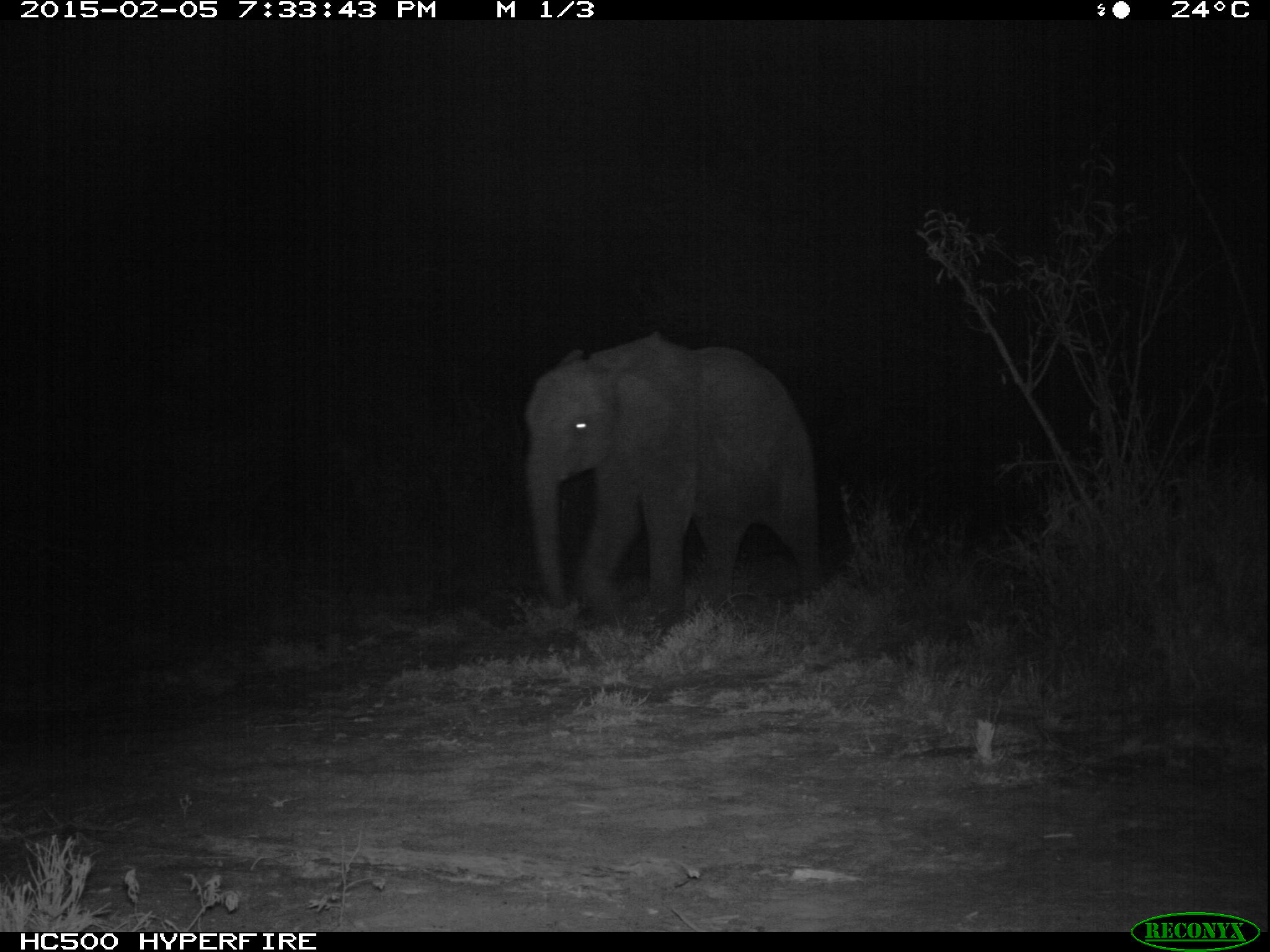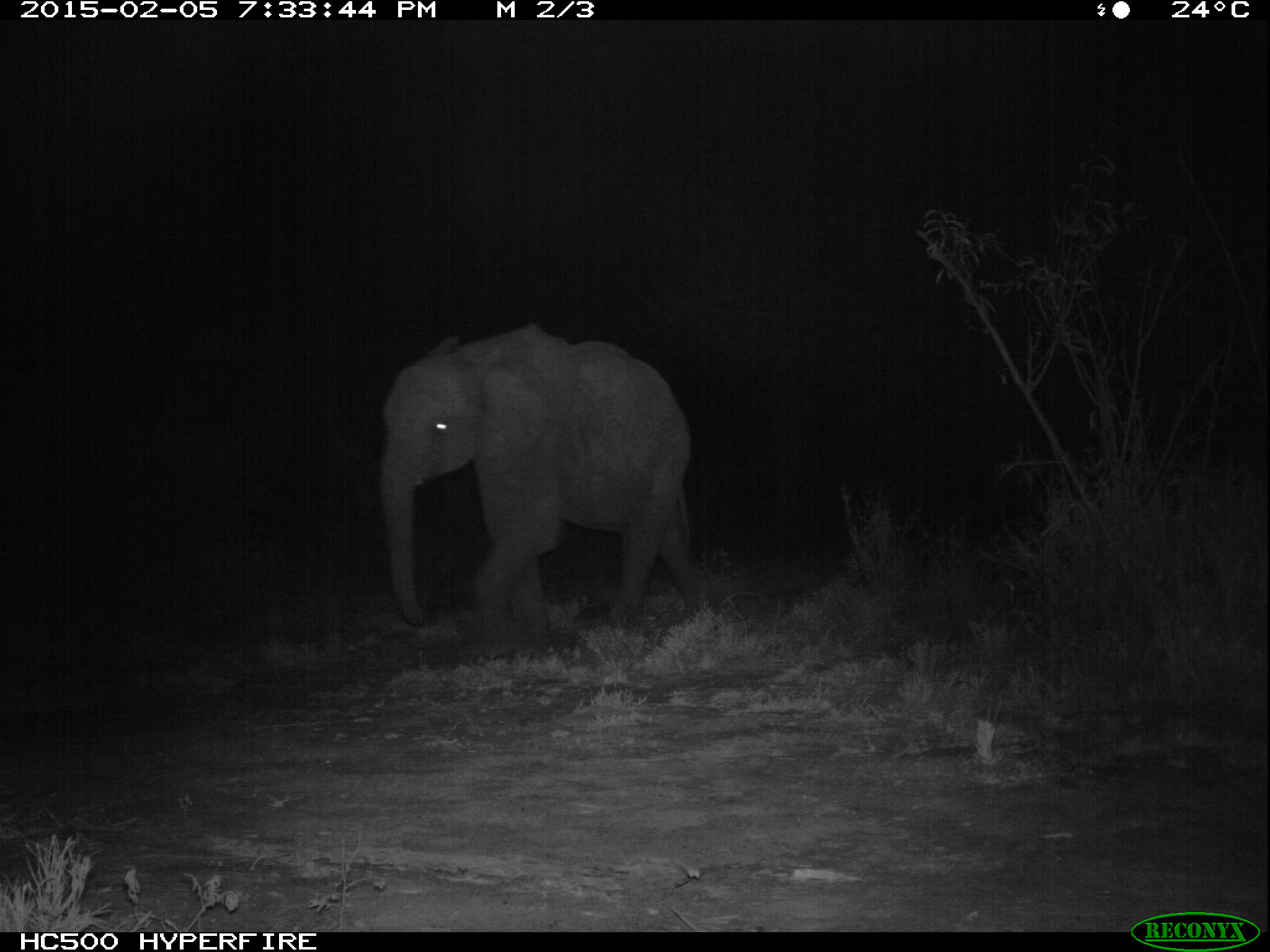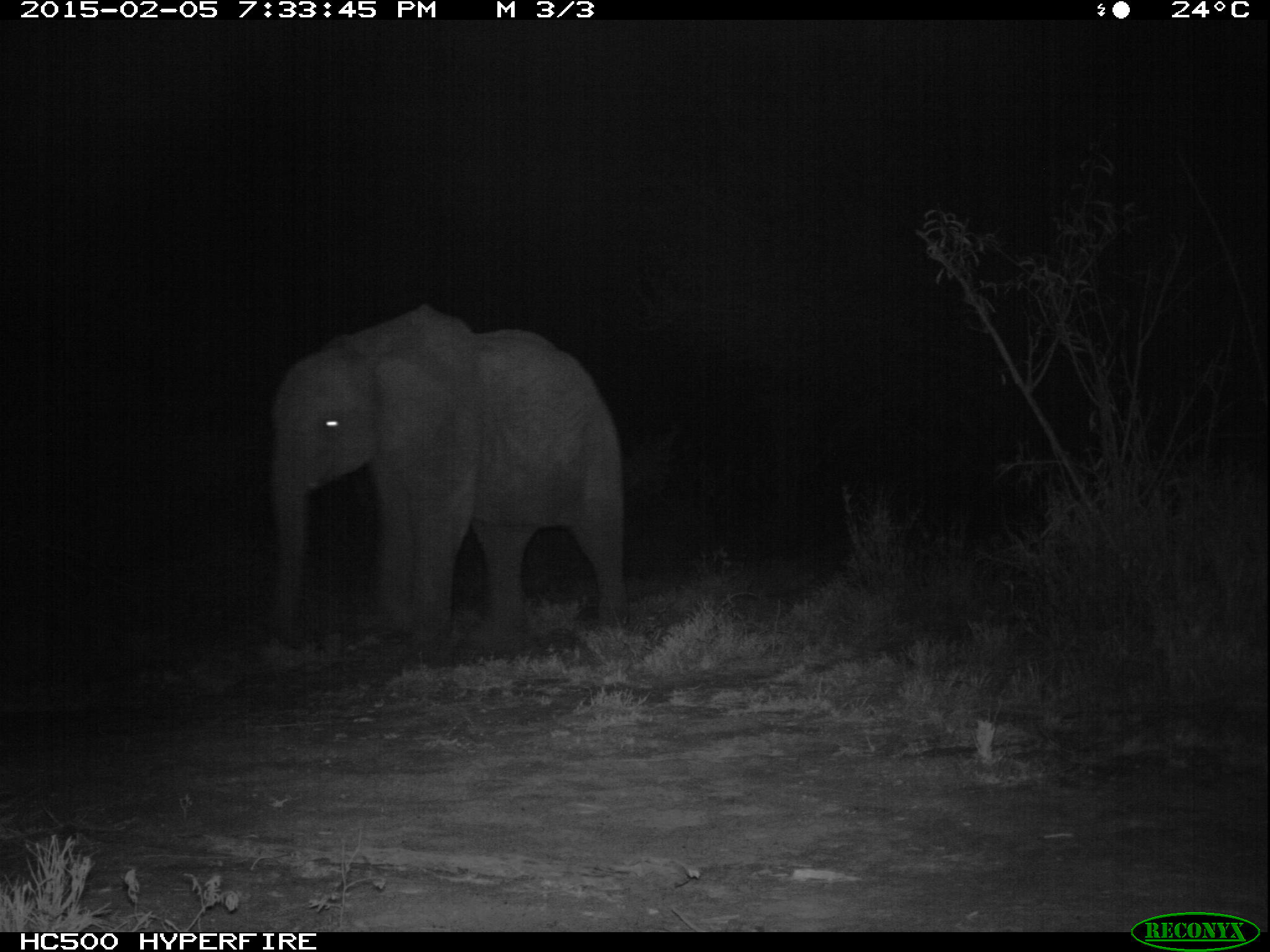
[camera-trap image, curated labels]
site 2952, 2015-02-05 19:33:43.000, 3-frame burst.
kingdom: Animalia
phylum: Chordata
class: Mammalia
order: Proboscidea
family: Elephantidae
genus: Loxodonta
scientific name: Loxodonta africana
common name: african bush elephant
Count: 2.